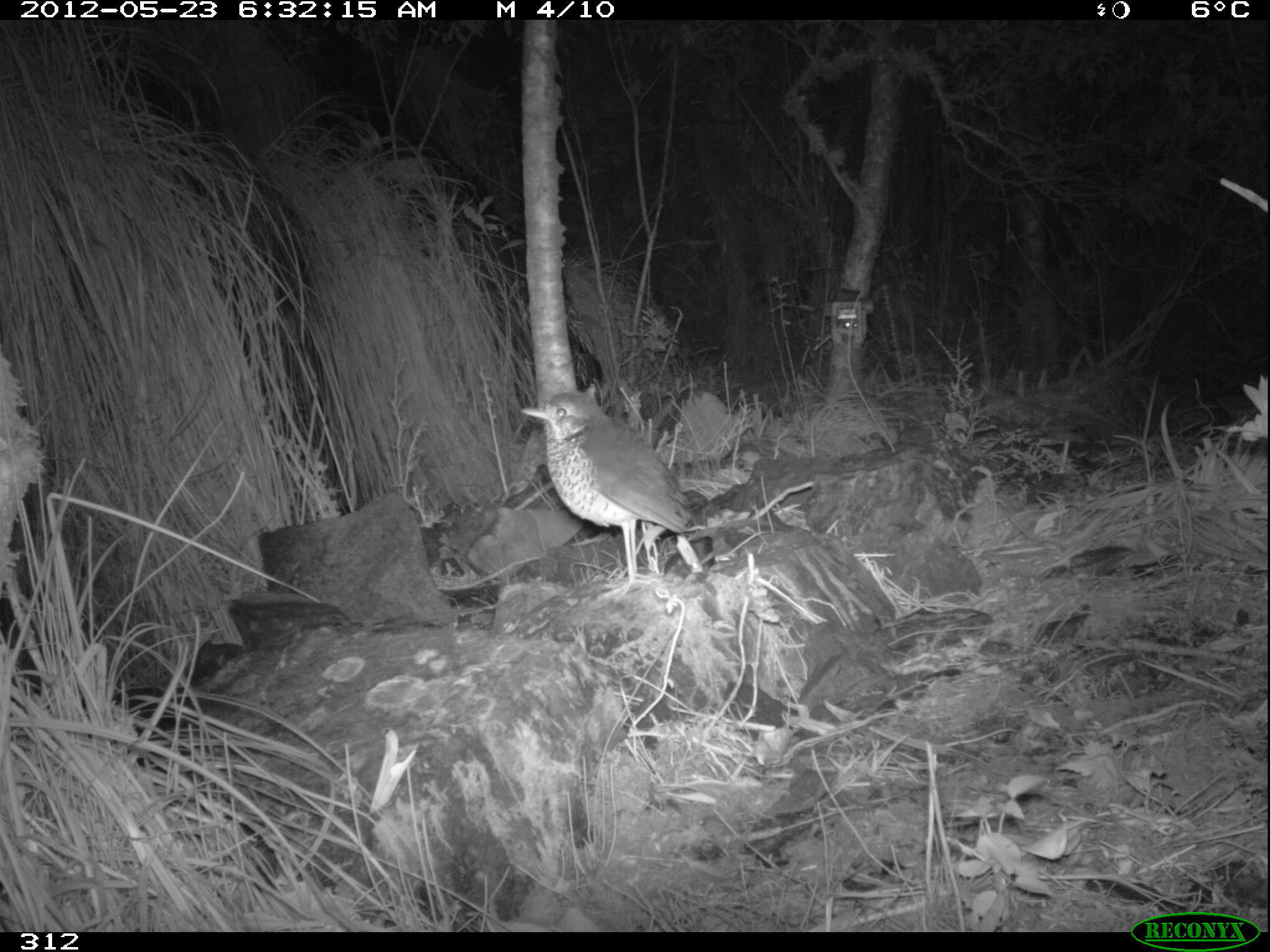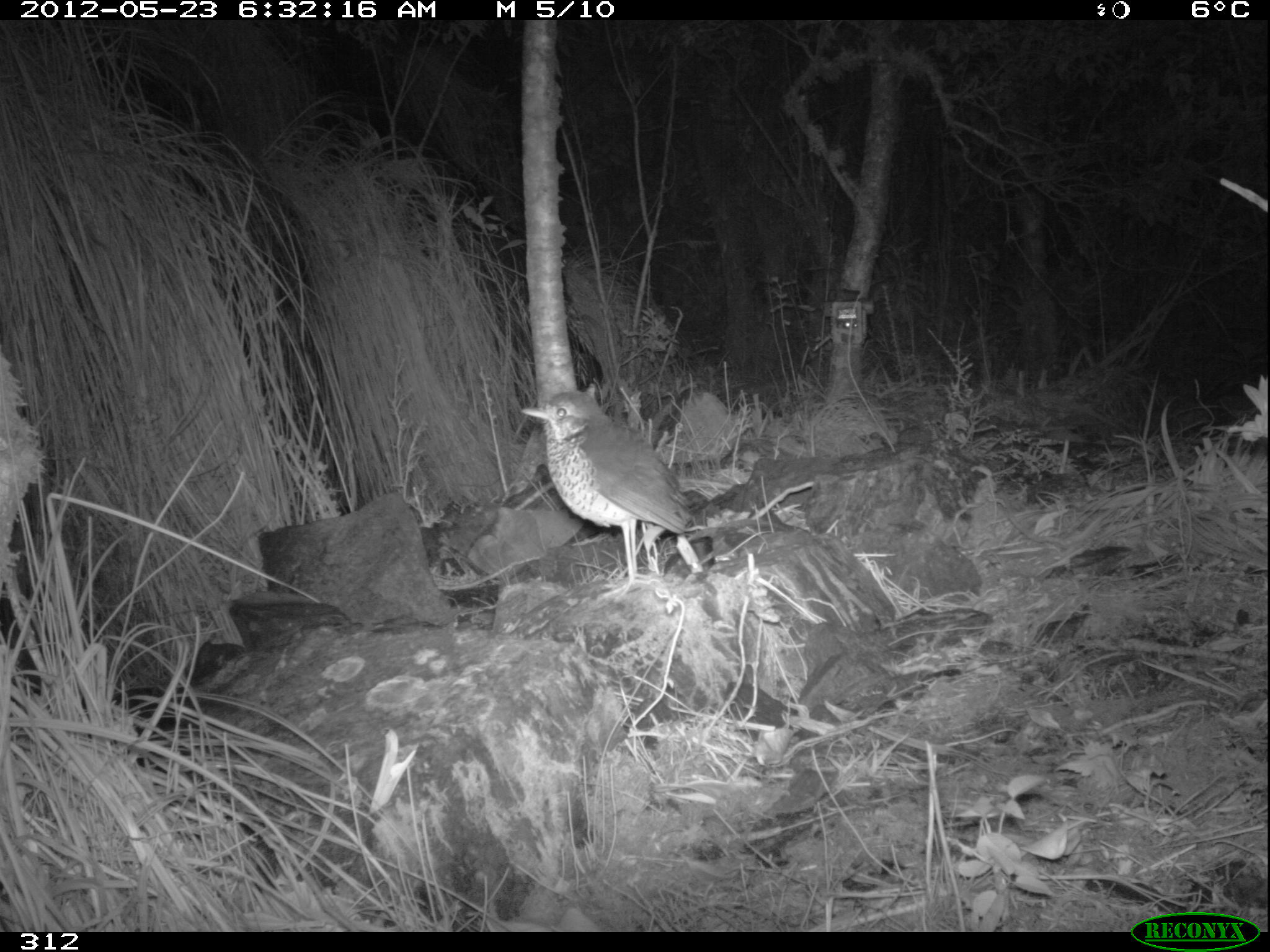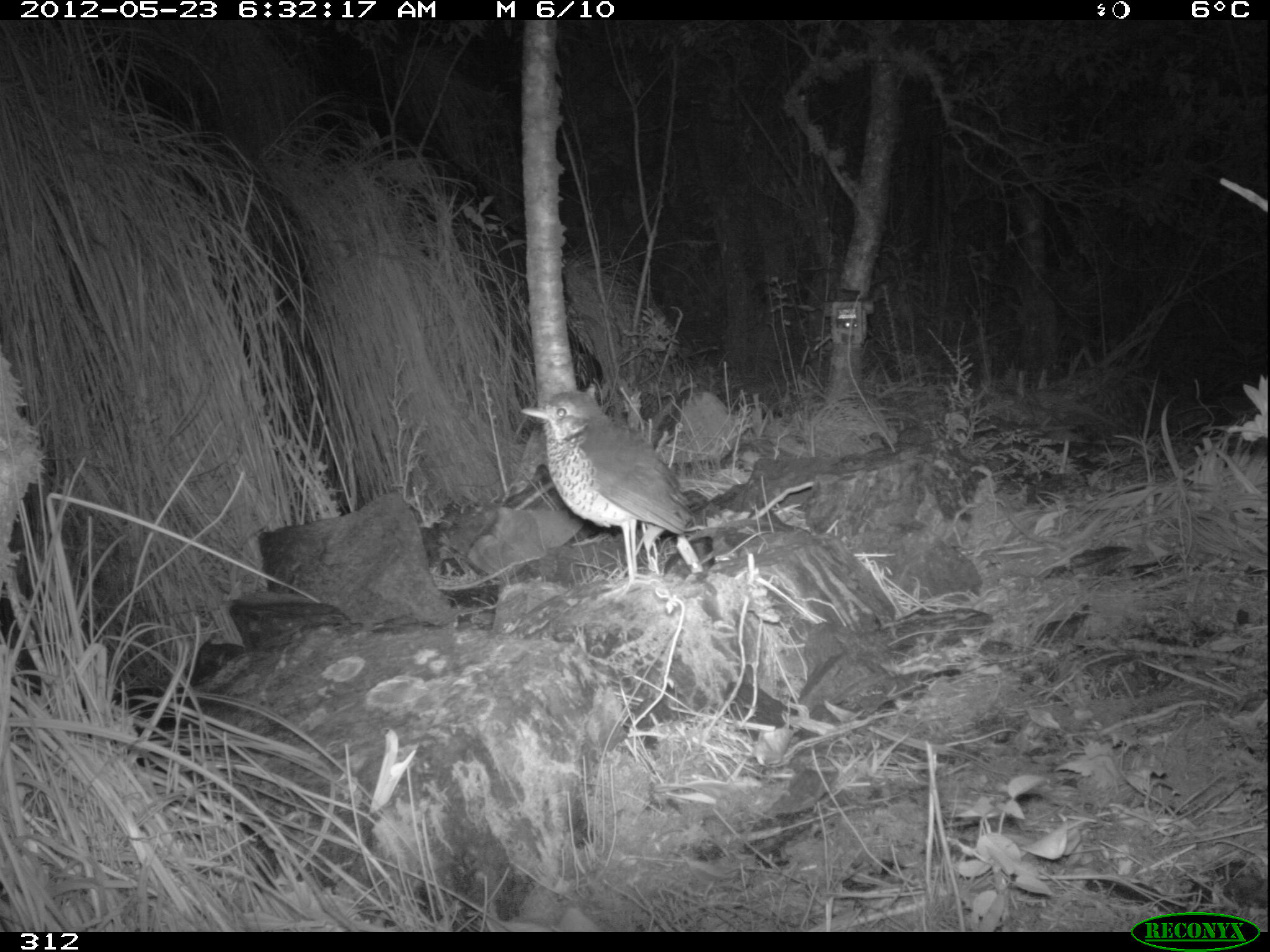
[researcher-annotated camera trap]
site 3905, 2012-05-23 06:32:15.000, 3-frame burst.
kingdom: Animalia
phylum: Chordata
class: Aves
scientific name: Aves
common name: bird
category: unknown bird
Unknown bird (bird) (Aves).